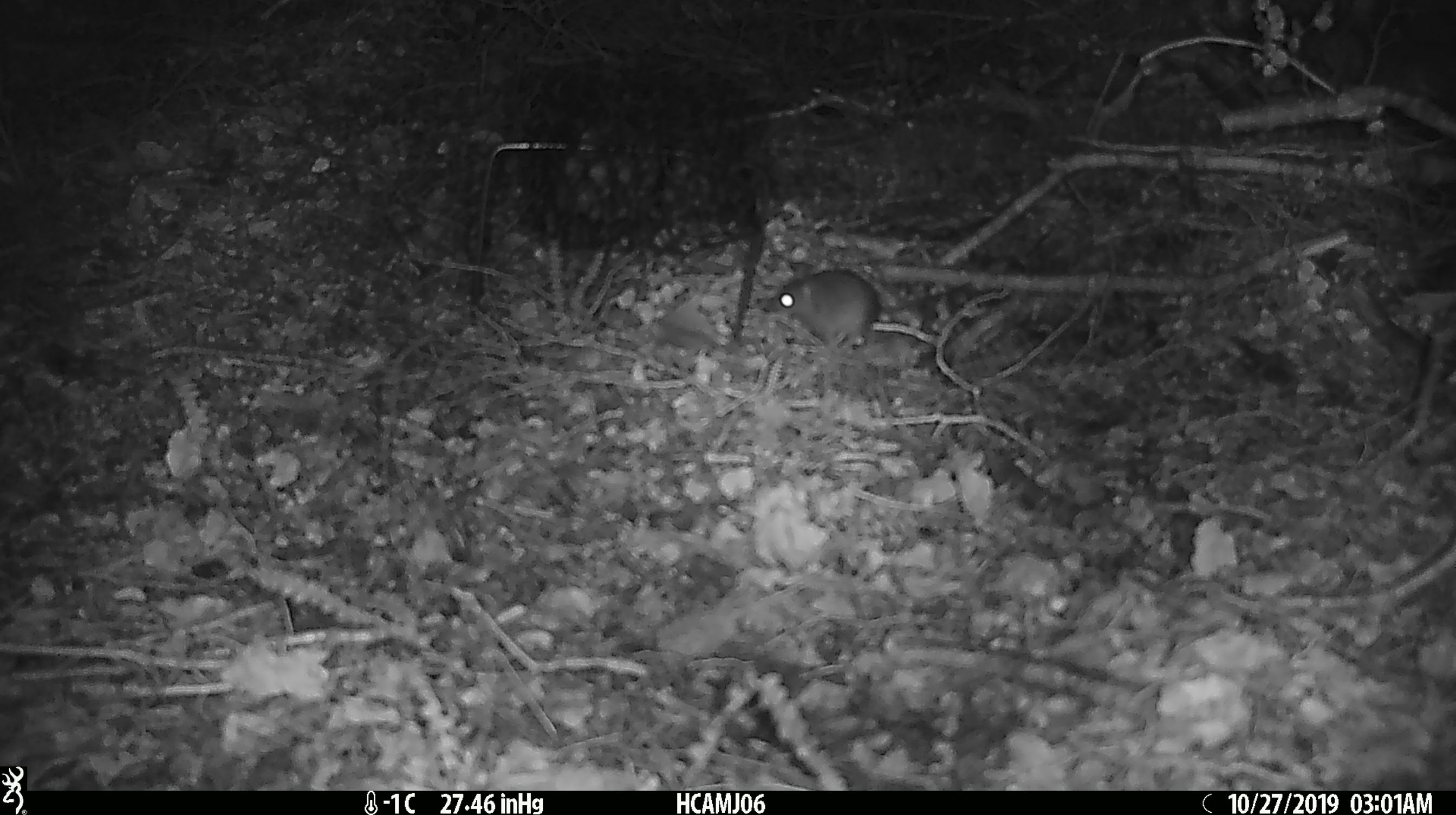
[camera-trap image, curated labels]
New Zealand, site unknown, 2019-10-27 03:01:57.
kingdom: Animalia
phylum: Chordata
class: Mammalia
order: Rodentia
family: Muridae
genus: Mus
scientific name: Mus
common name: mouse